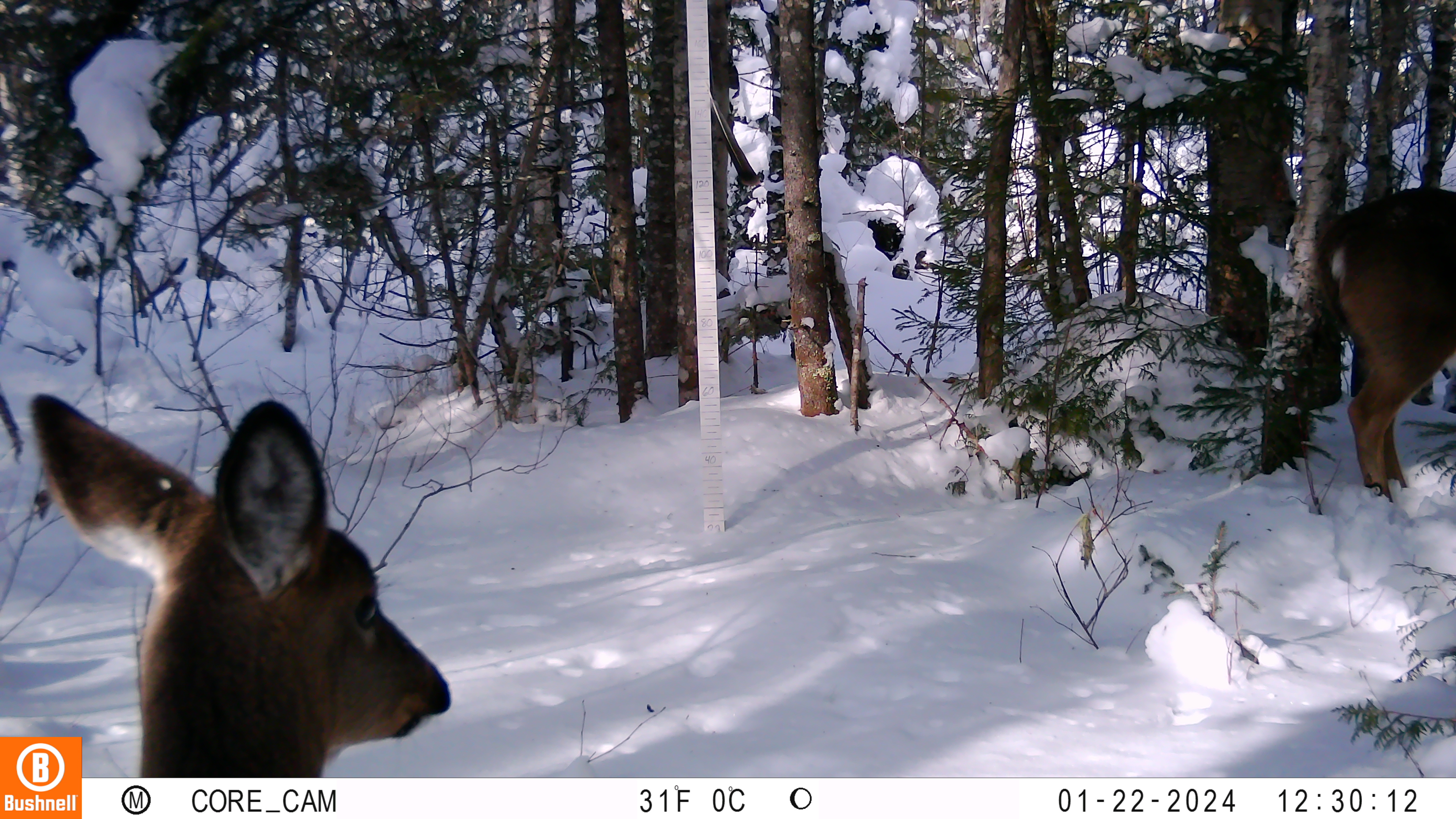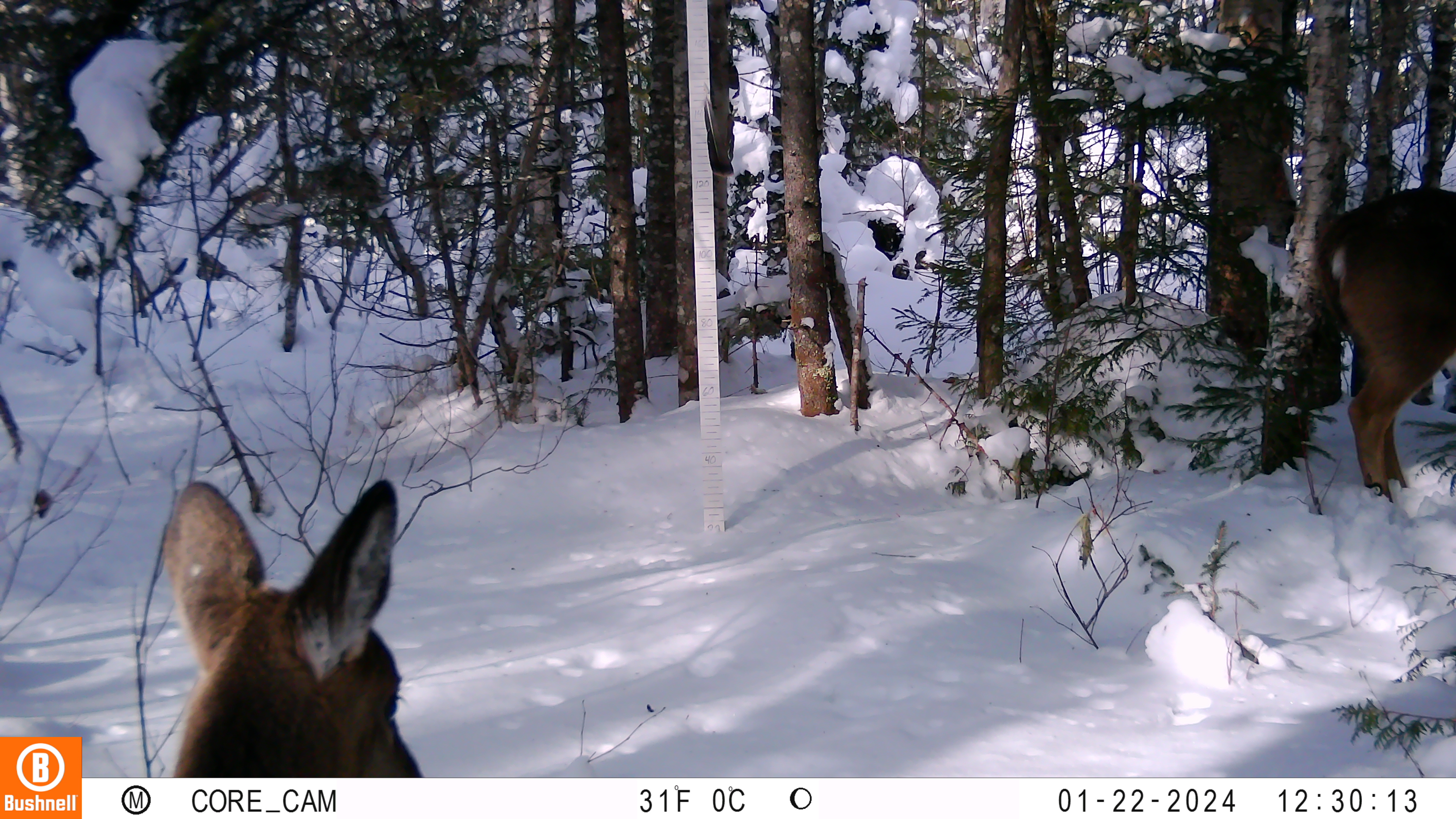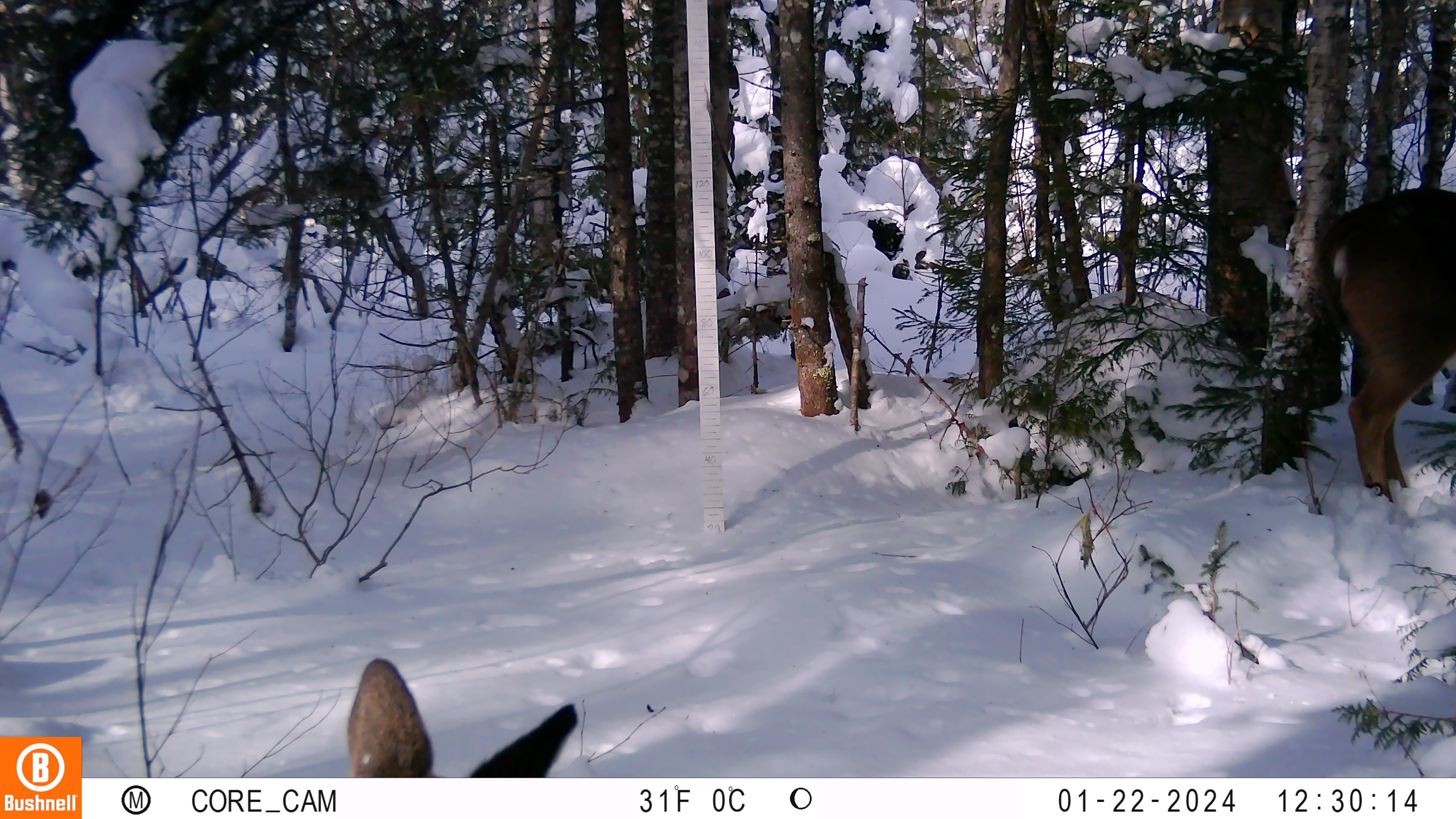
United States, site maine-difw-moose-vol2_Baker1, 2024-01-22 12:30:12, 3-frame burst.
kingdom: Animalia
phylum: Chordata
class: Mammalia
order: Artiodactyla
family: Cervidae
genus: Odocoileus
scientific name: Odocoileus virginianus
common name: white-tailed deer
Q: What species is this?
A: White-tailed deer (Odocoileus virginianus).